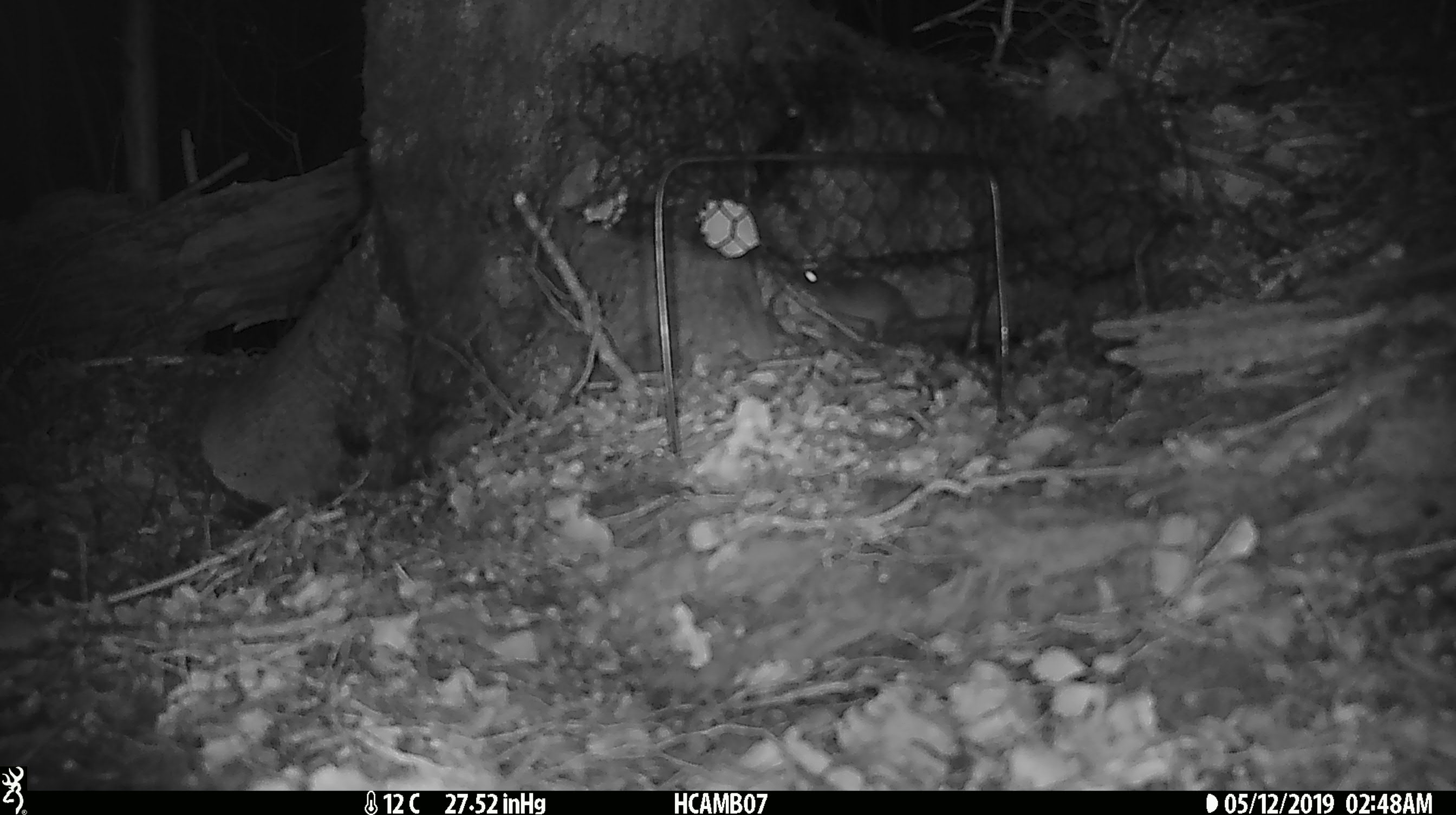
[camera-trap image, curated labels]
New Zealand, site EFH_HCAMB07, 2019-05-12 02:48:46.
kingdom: Animalia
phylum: Chordata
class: Mammalia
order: Rodentia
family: Muridae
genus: Mus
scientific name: Mus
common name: mouse